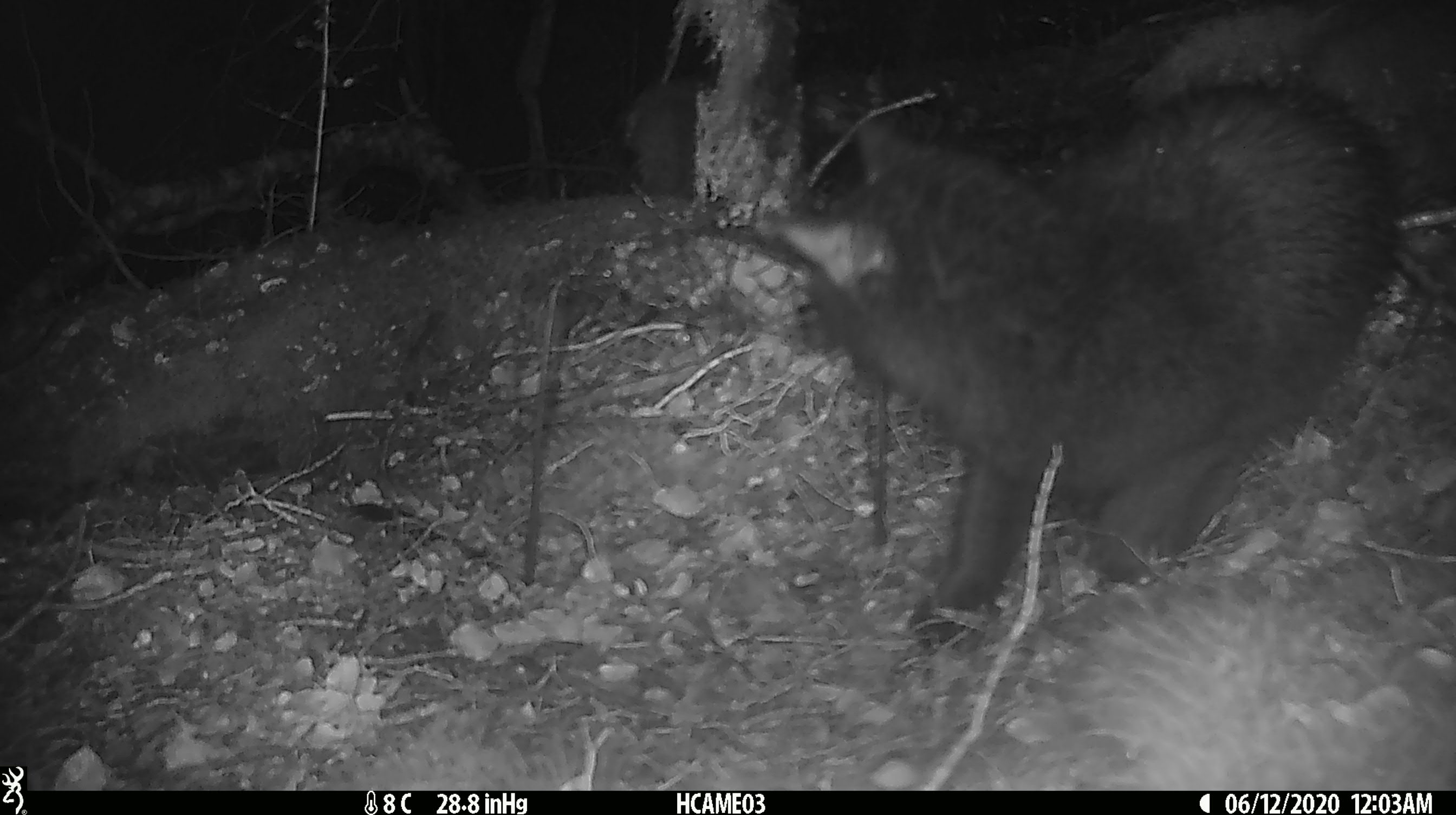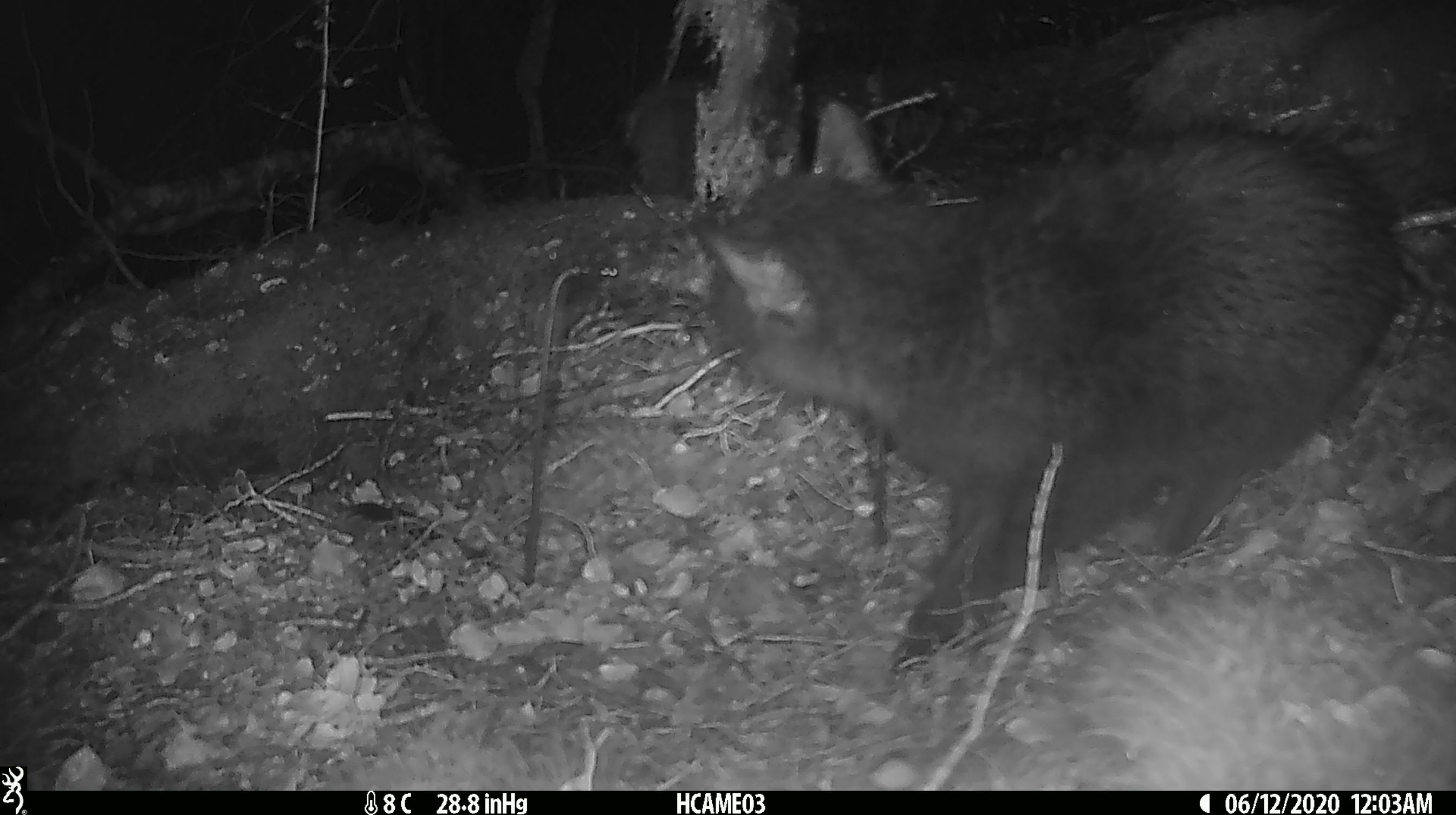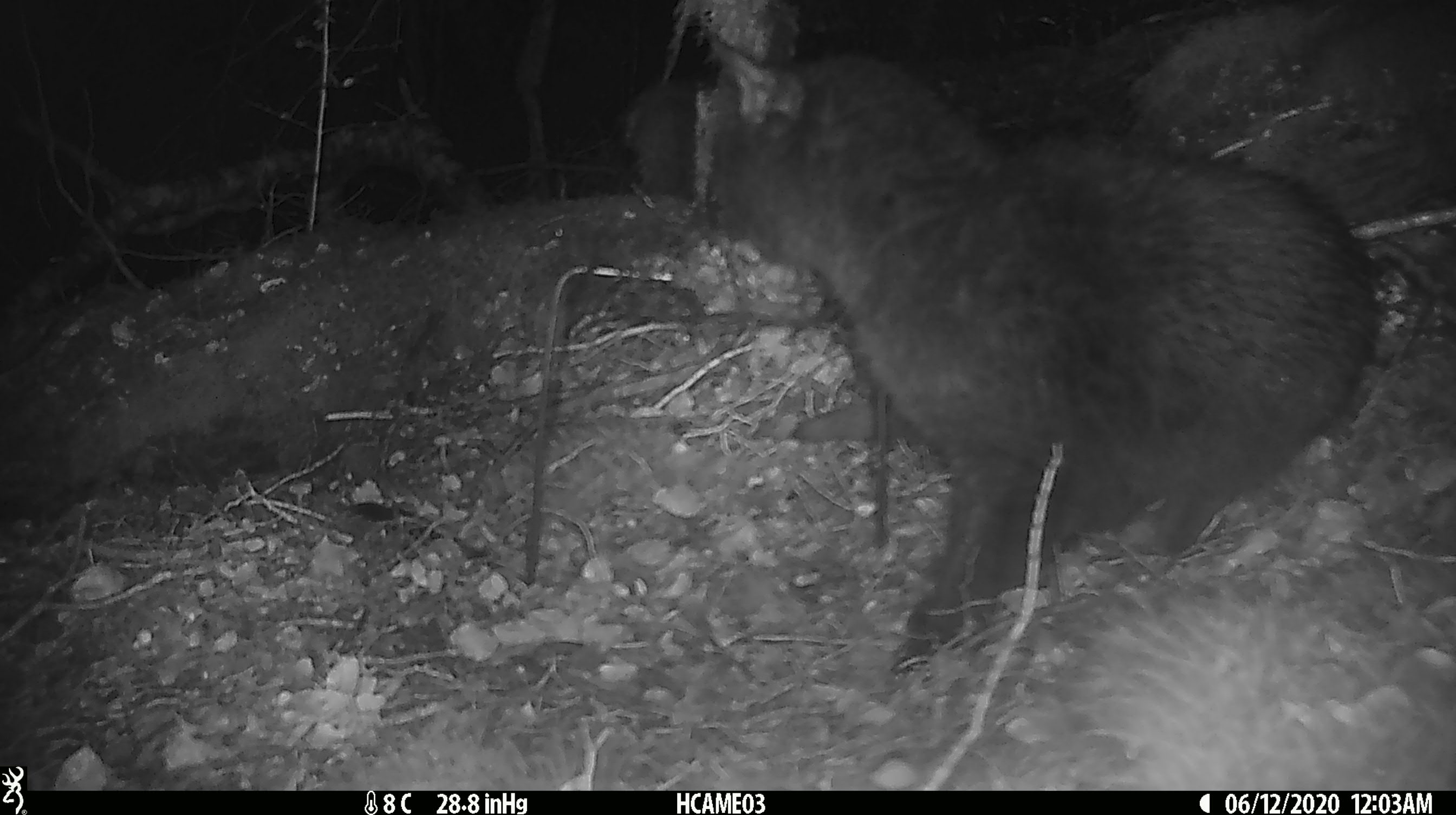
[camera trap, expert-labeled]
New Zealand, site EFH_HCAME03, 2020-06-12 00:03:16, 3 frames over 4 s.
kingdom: Animalia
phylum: Chordata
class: Mammalia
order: Carnivora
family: Felidae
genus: Felis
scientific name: Felis catus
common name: domestic cat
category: cat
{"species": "cat (domestic cat) (Felis catus)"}